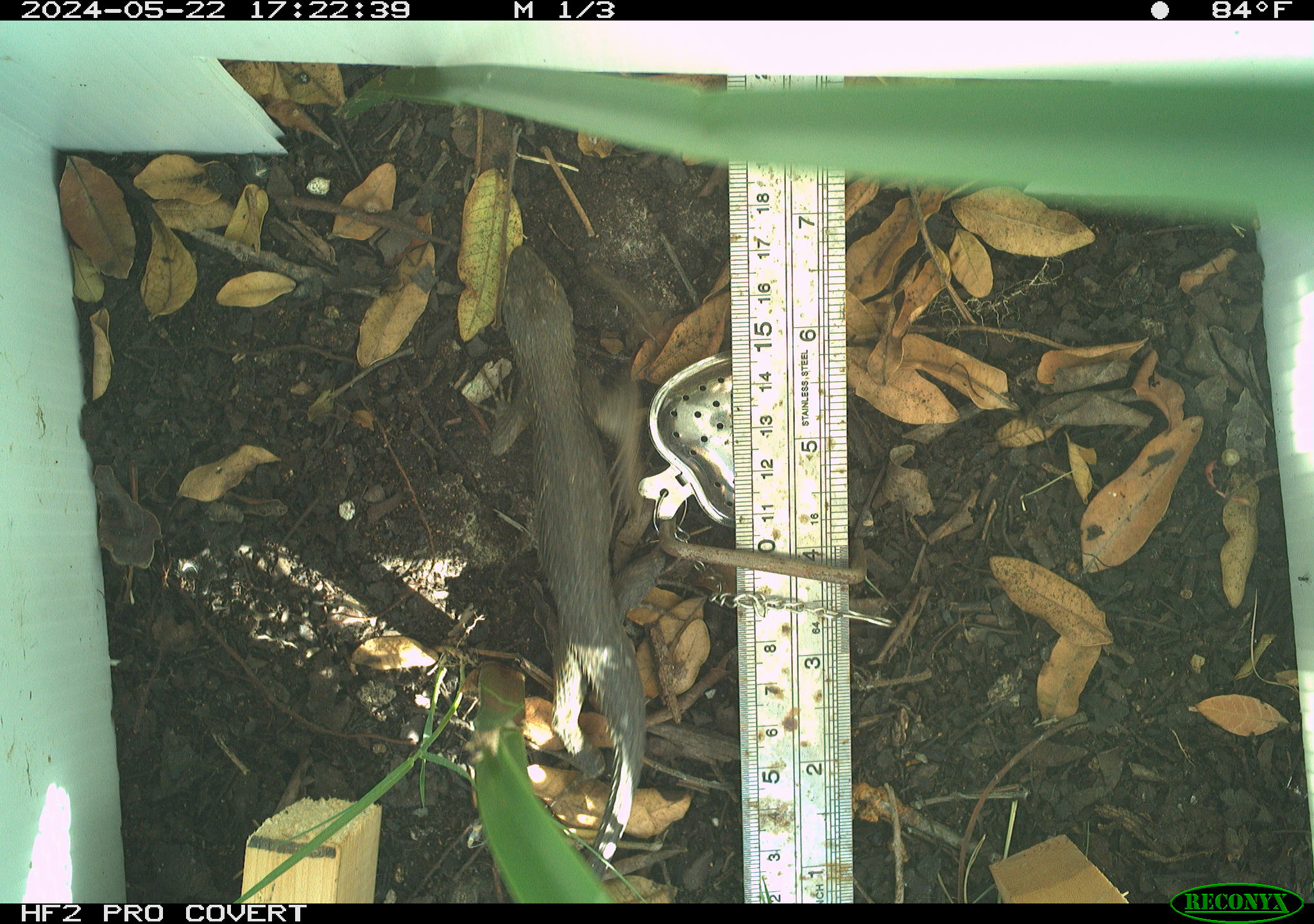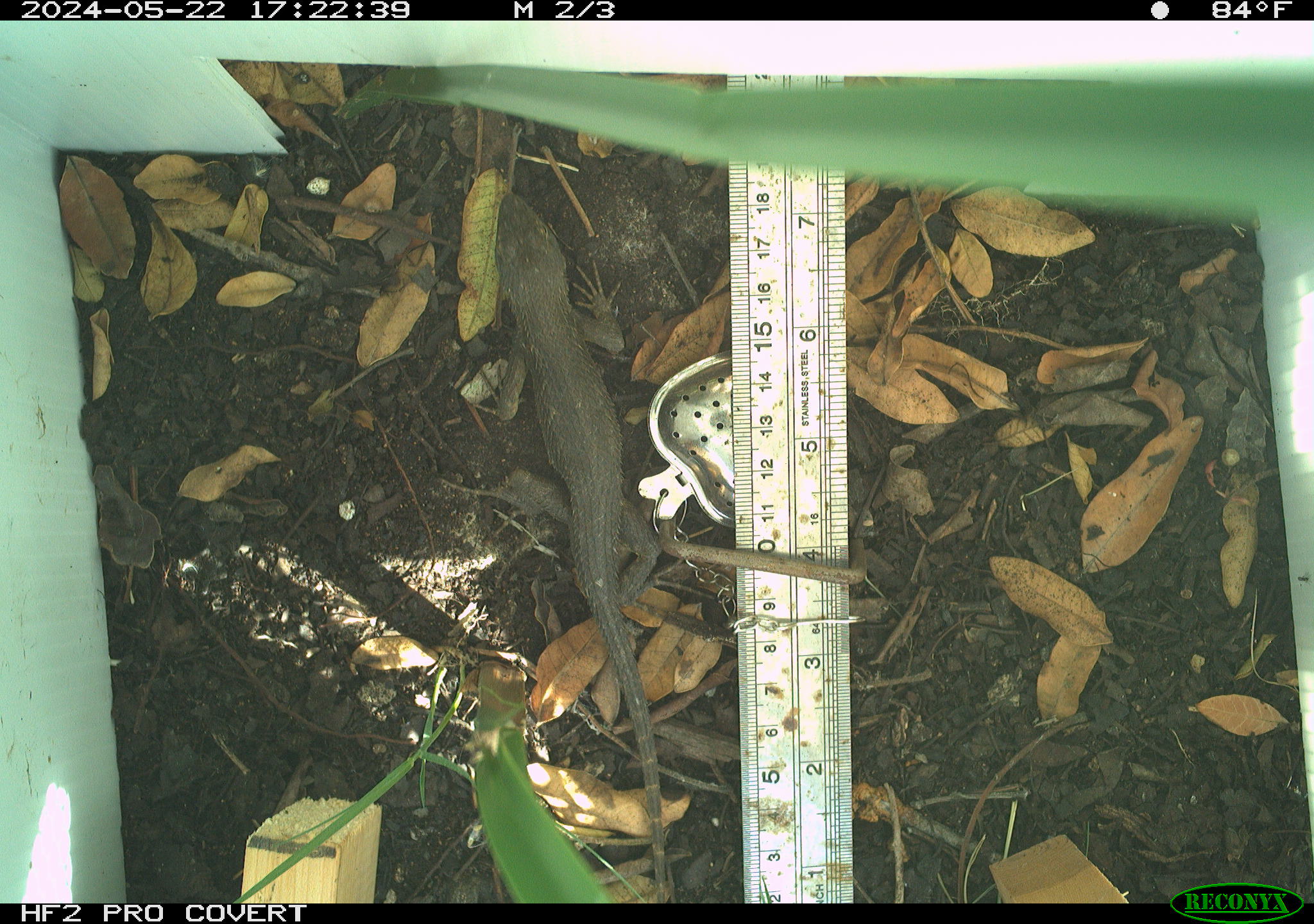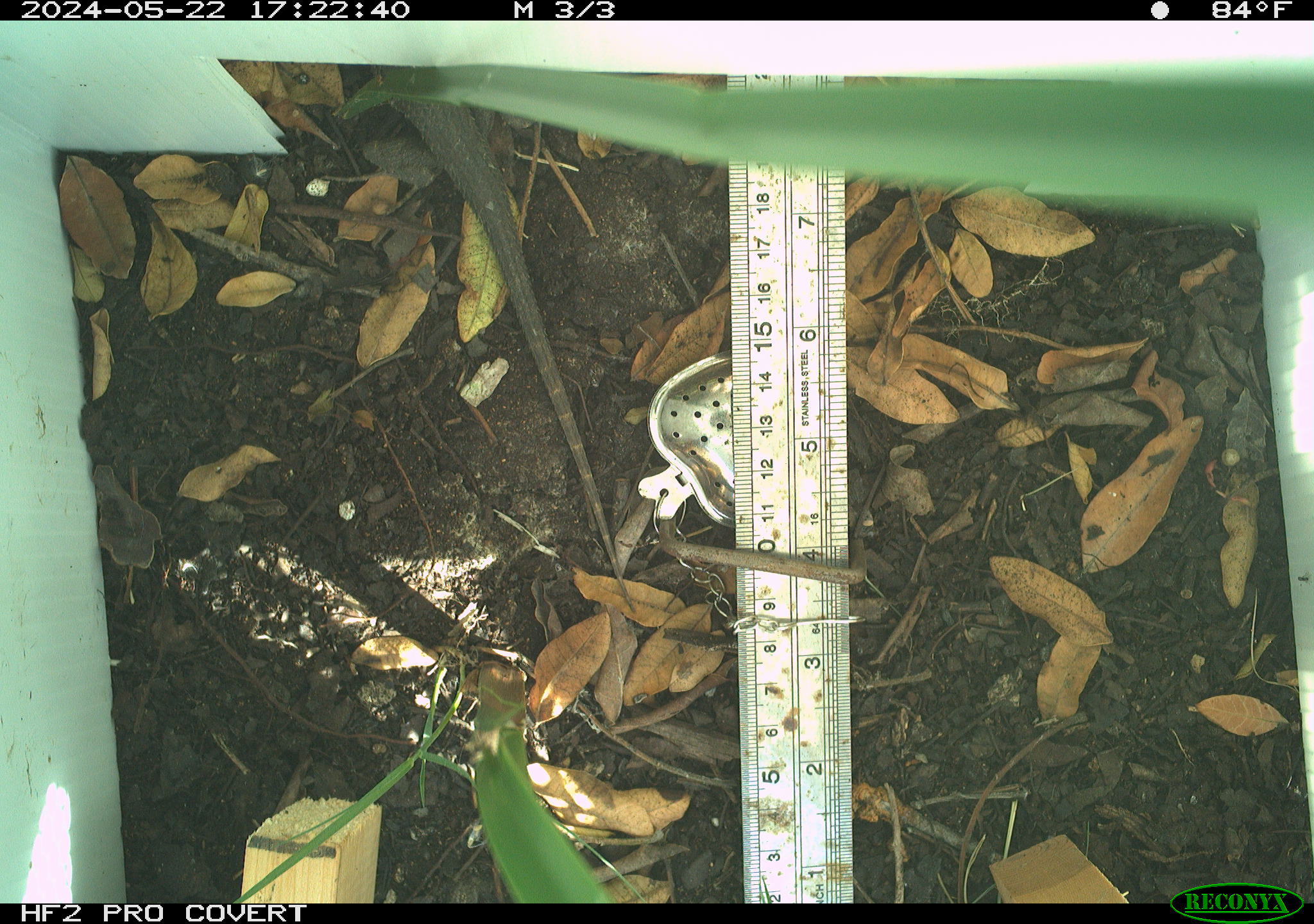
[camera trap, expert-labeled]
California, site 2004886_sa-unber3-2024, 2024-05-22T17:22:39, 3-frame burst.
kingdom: Animalia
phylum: Chordata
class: Reptilia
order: Squamata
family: Phrynosomatidae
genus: Sceloporus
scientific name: Sceloporus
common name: spiny lizards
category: sceloporus species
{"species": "sceloporus species (spiny lizards) (Sceloporus)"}